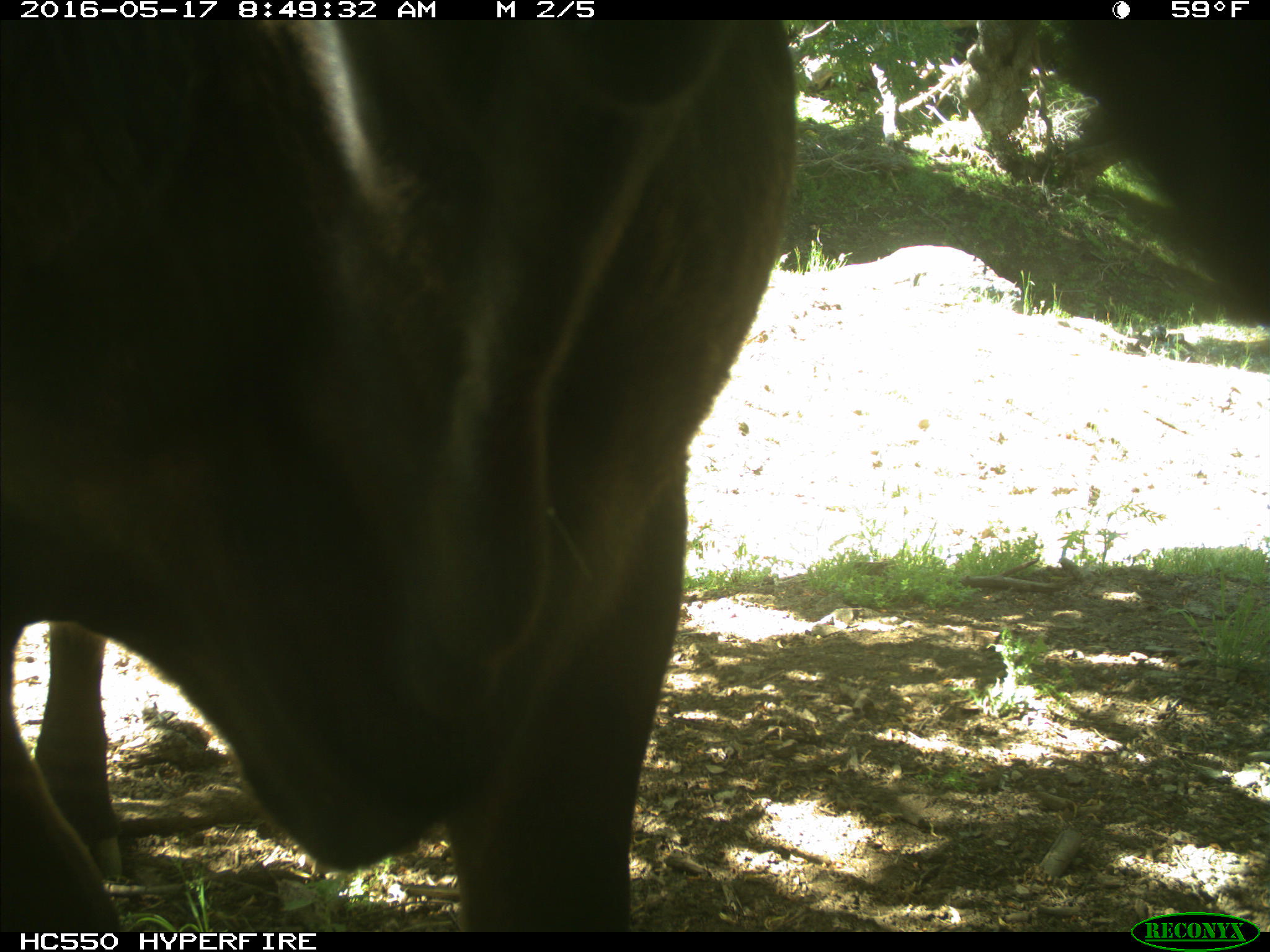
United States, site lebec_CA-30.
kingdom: Animalia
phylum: Chordata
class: Mammalia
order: Artiodactyla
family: Bovidae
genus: Bos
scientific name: Bos taurus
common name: domestic cow